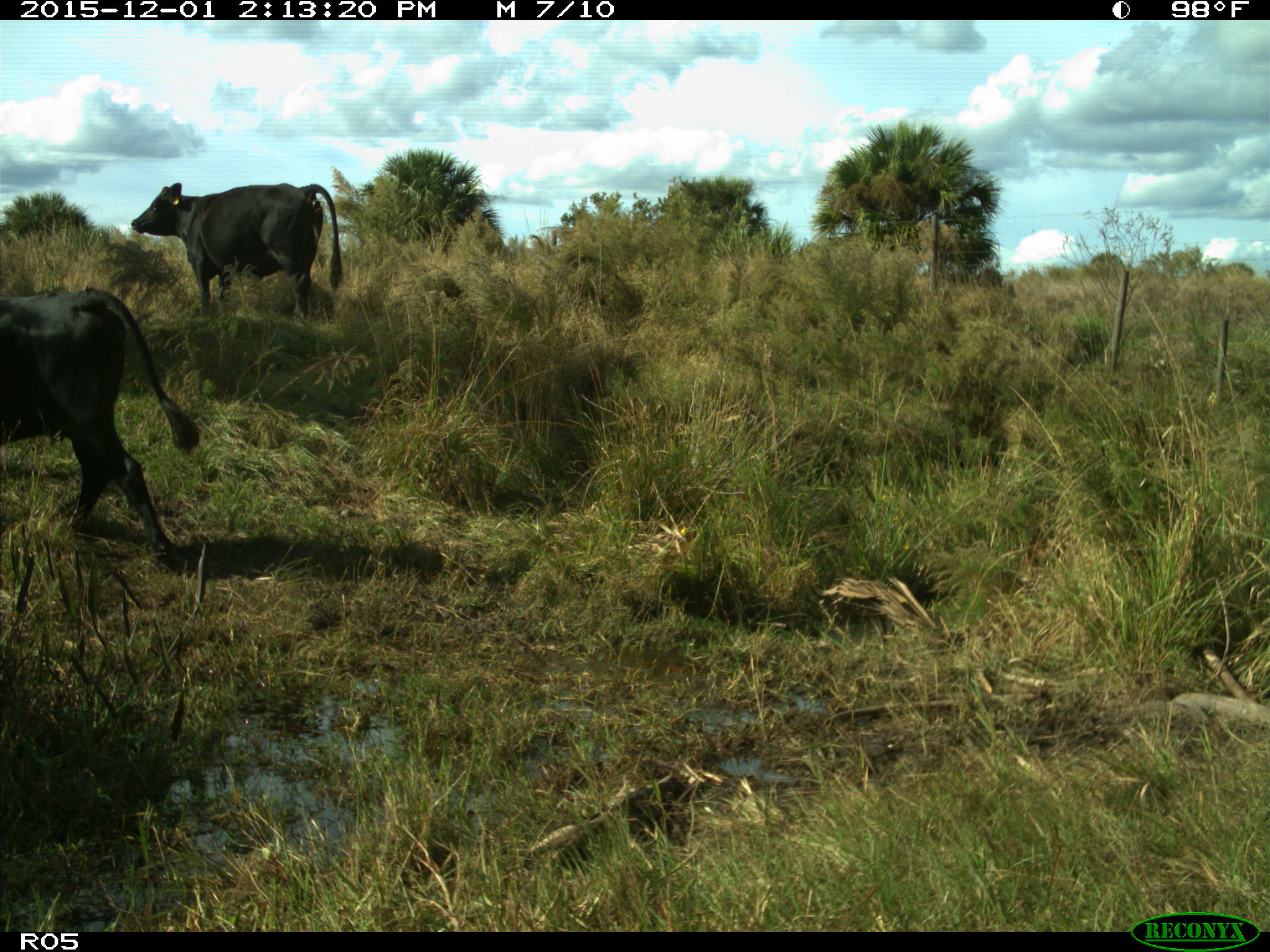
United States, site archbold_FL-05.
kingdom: Animalia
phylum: Chordata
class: Mammalia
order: Artiodactyla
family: Bovidae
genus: Bos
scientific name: Bos taurus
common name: domestic cow